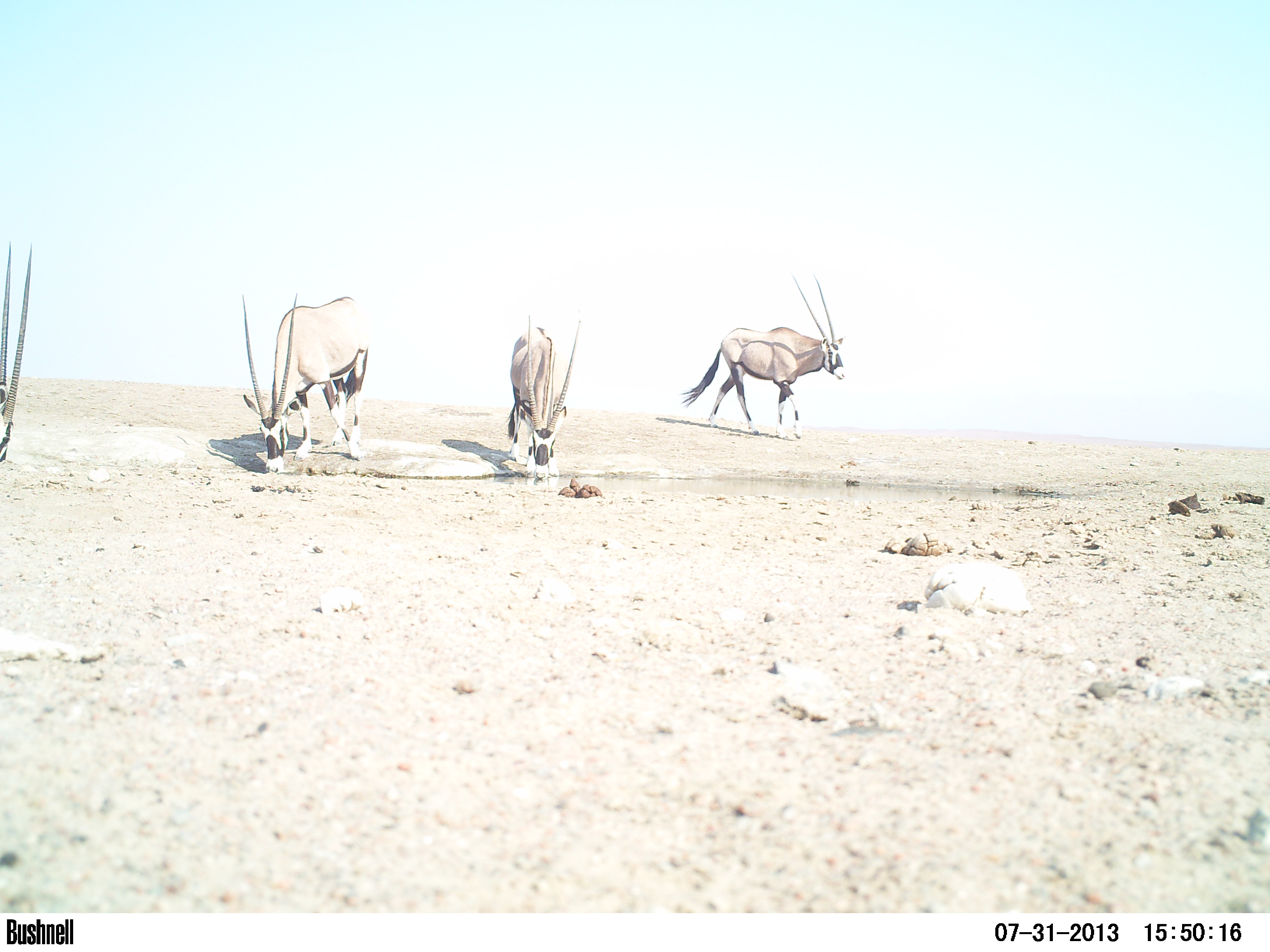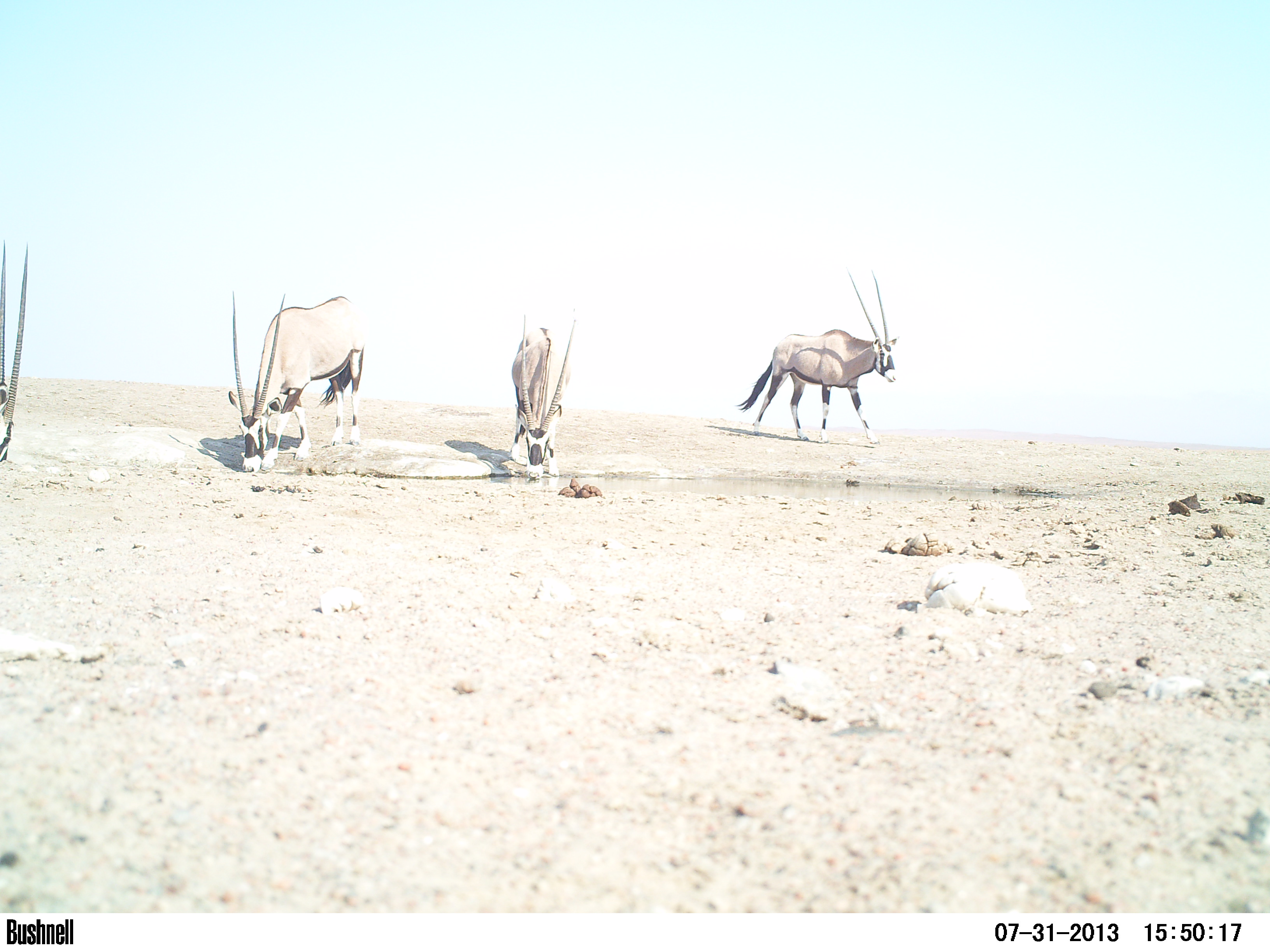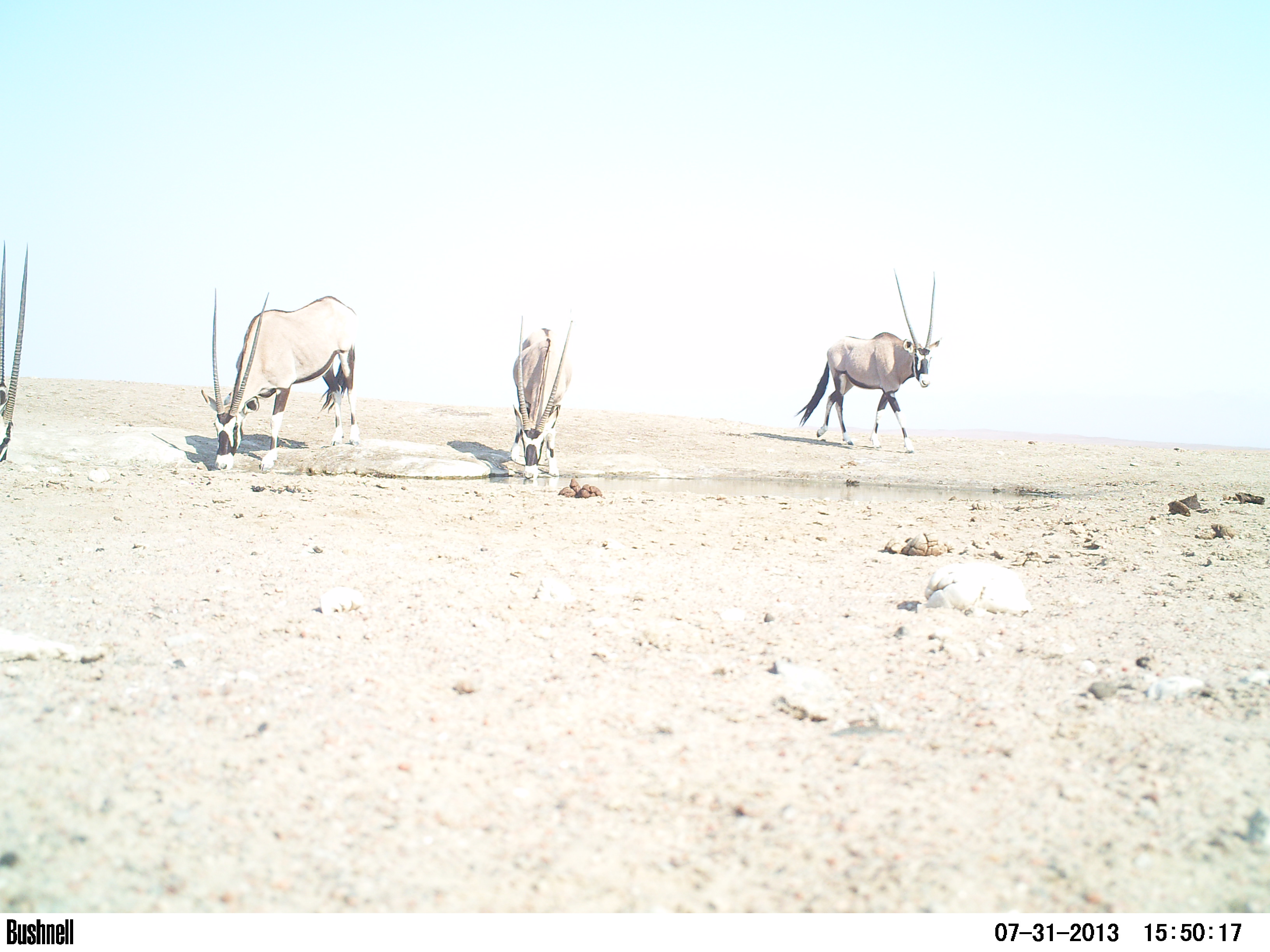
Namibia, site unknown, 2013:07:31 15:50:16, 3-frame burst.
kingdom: Animalia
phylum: Chordata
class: Mammalia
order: Artiodactyla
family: Bovidae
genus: Oryx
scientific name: Oryx gazella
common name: gemsbok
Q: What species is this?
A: Oryx gazella (gemsbok).